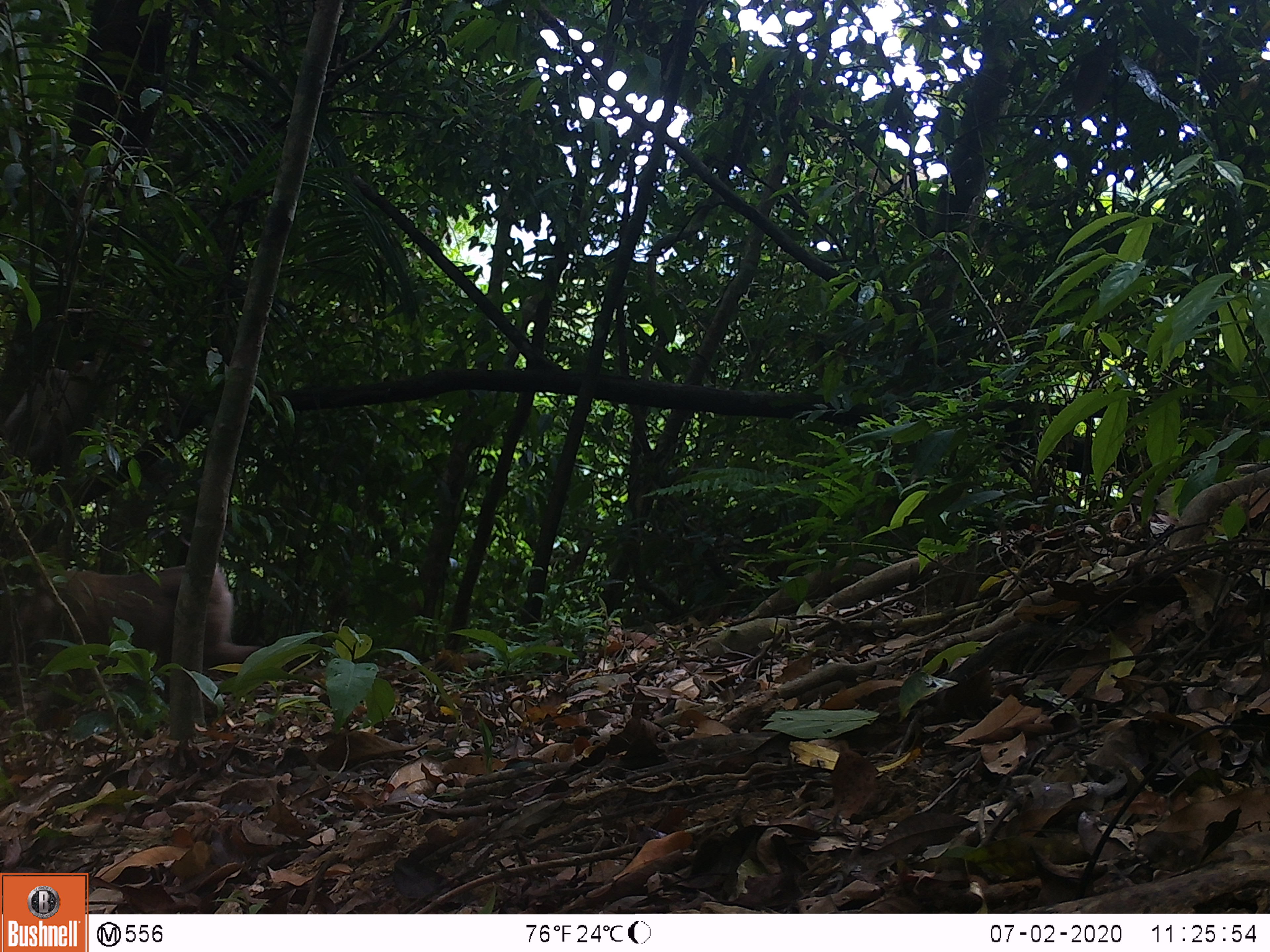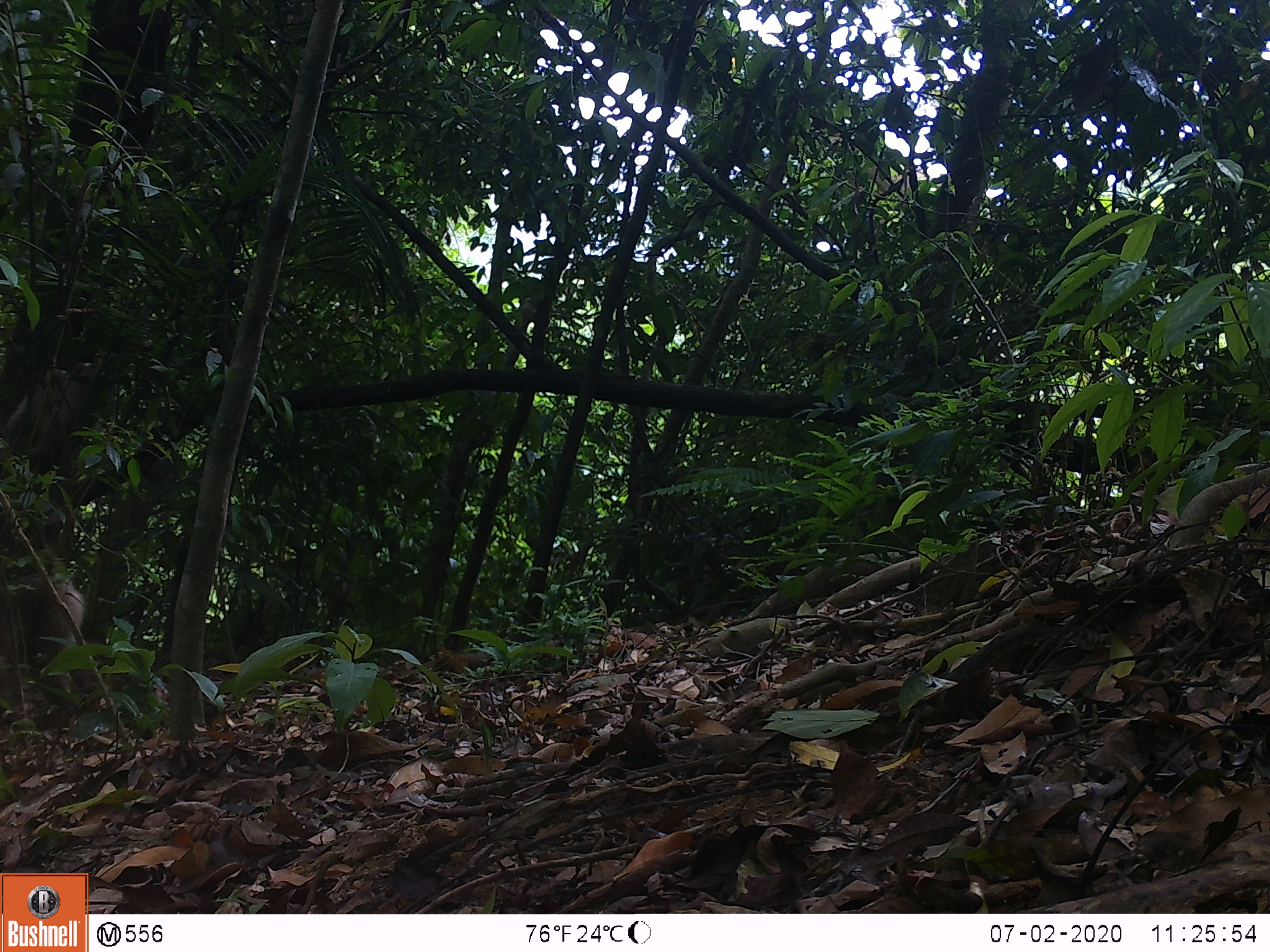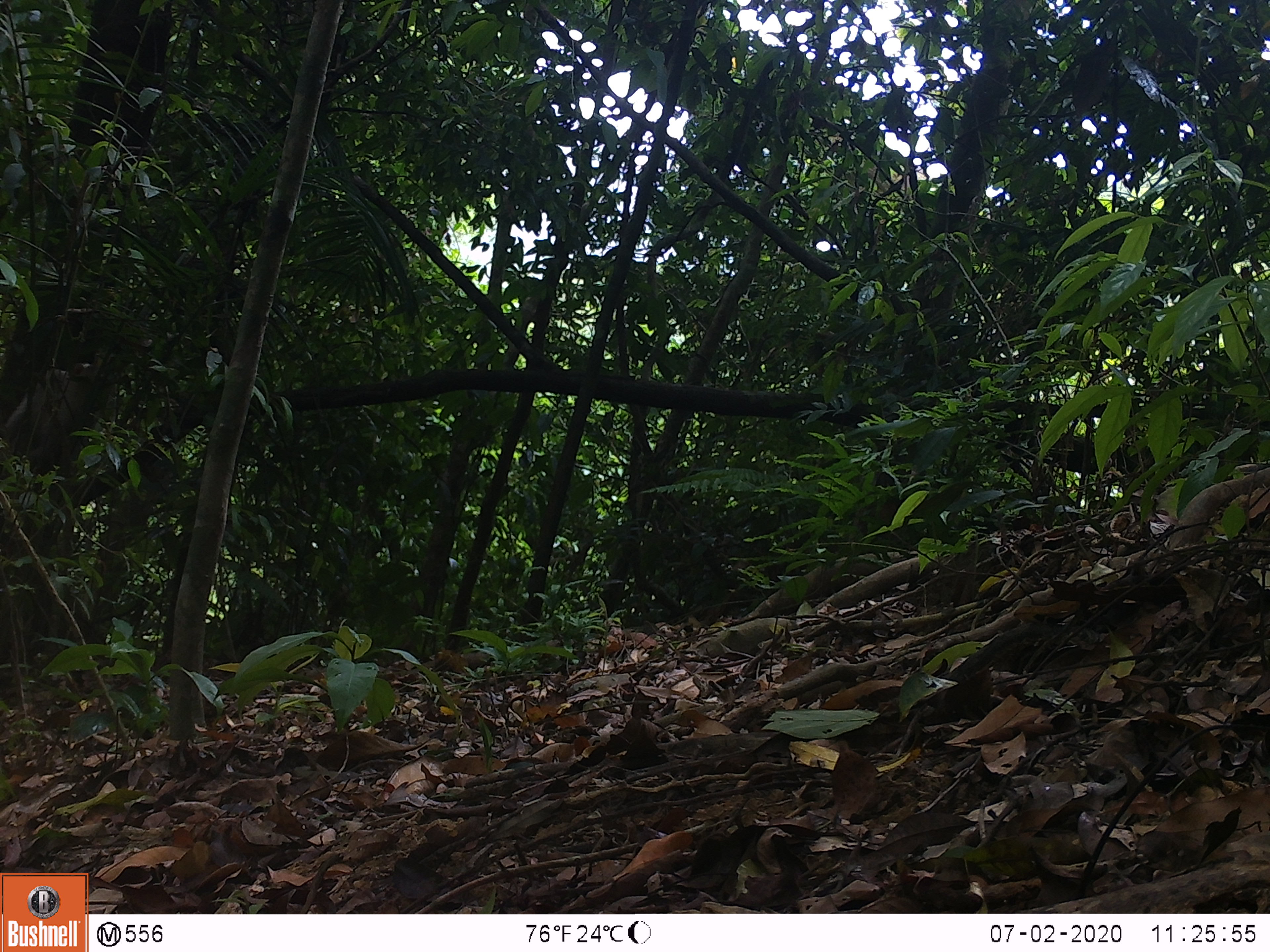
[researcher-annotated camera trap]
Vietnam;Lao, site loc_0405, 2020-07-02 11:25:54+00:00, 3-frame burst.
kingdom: Animalia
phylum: Chordata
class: Mammalia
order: Primates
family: Cercopithecidae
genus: Macaca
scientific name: Macaca nemestrina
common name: pig-tailed macaque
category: pig tailed macaque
Pig tailed macaque (pig-tailed macaque) (Macaca nemestrina). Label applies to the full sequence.